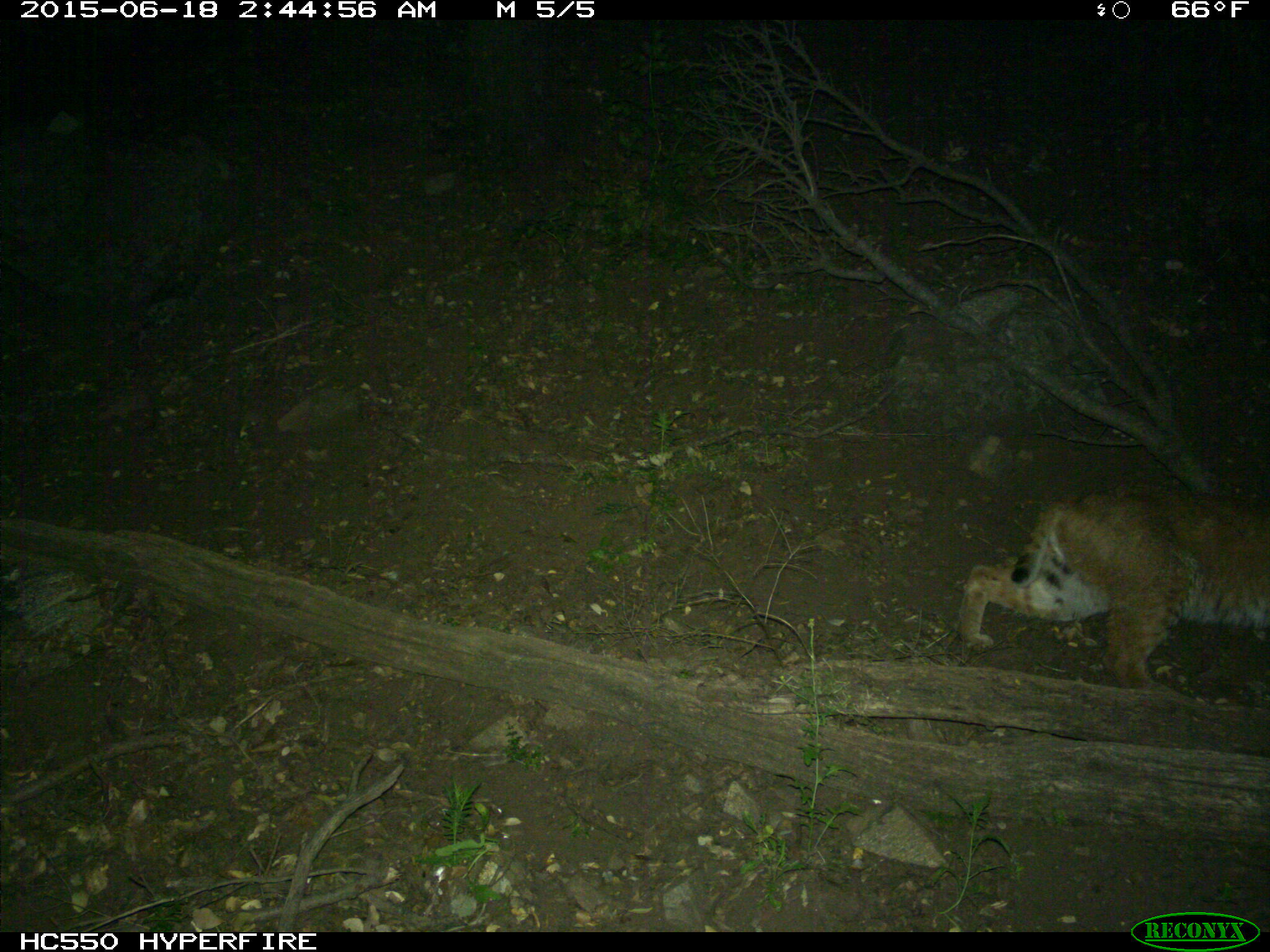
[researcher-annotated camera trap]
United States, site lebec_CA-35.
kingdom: Animalia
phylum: Chordata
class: Mammalia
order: Carnivora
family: Felidae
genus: Lynx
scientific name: Lynx rufus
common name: bobcat